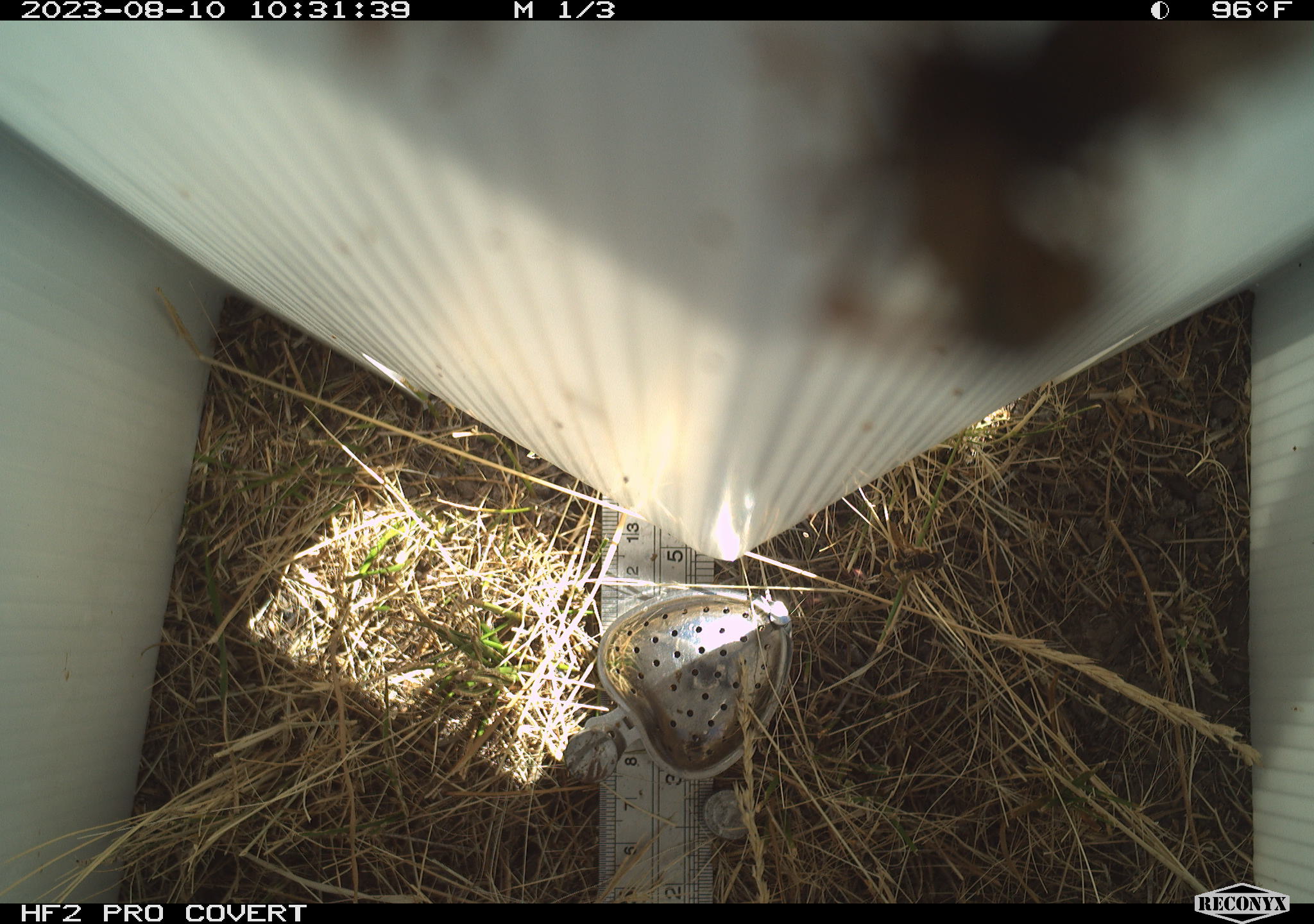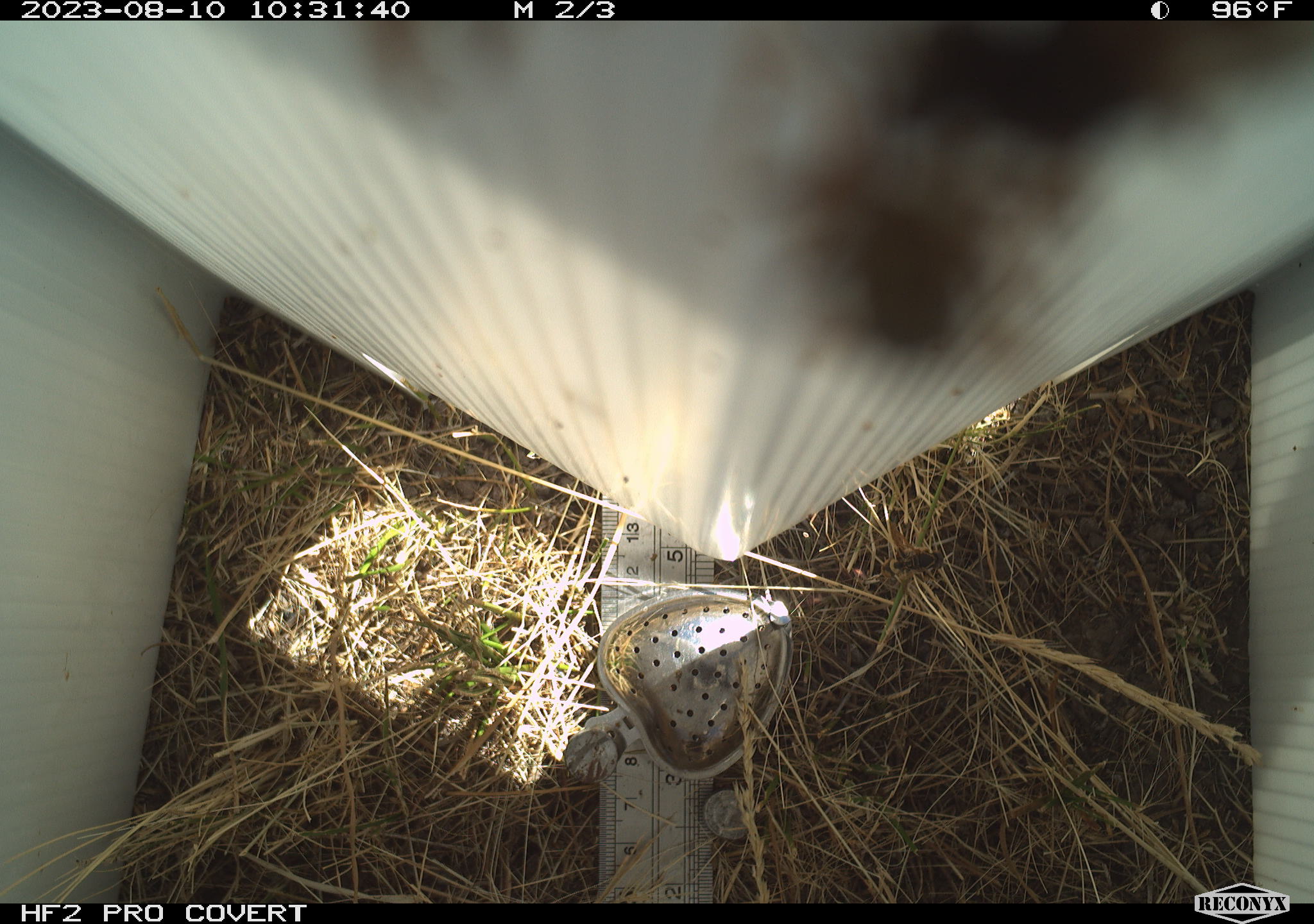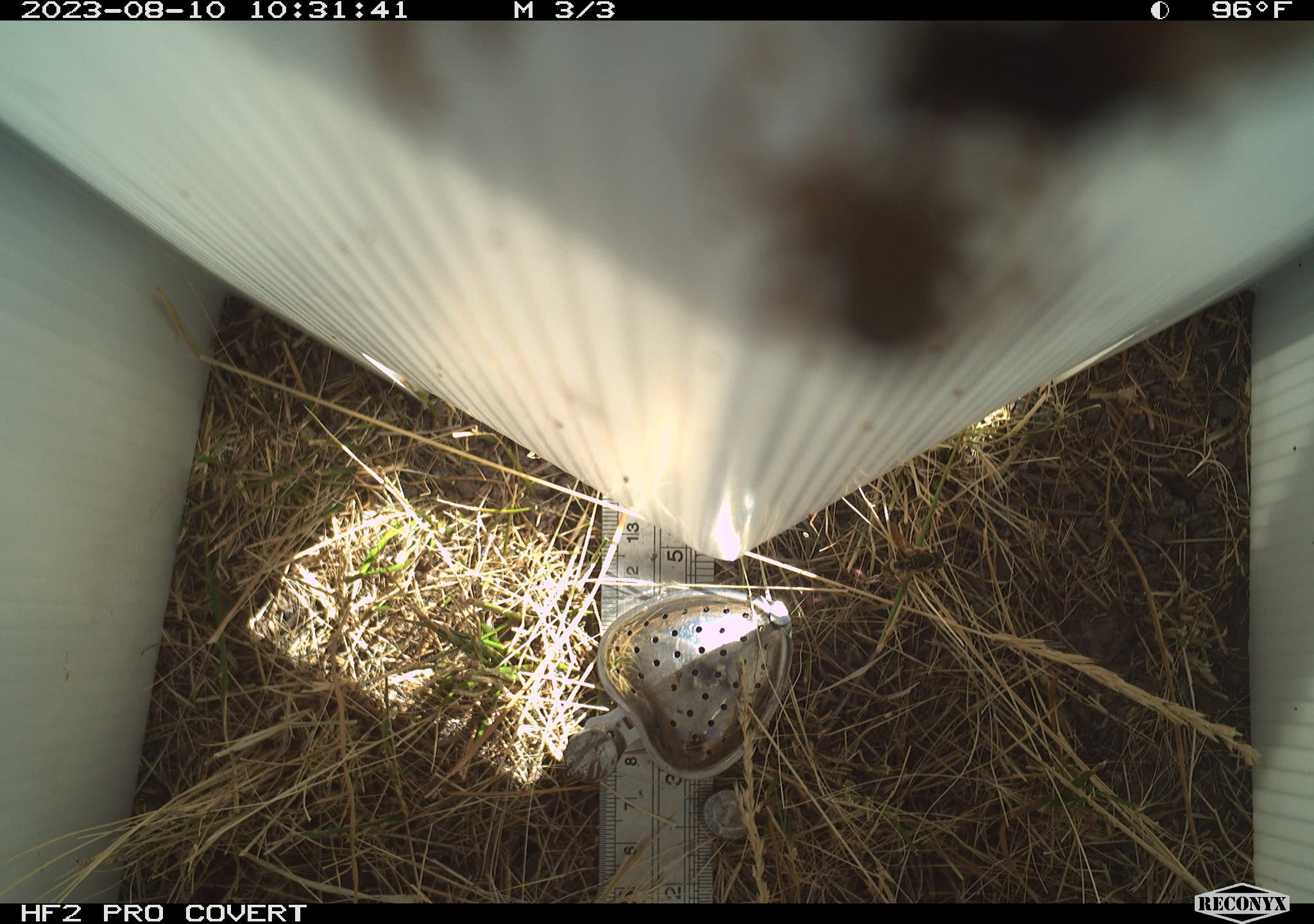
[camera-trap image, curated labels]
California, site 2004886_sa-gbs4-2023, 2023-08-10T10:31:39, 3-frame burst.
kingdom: Animalia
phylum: Arthropoda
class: Insecta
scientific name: Insecta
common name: insect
Insect (Insecta).